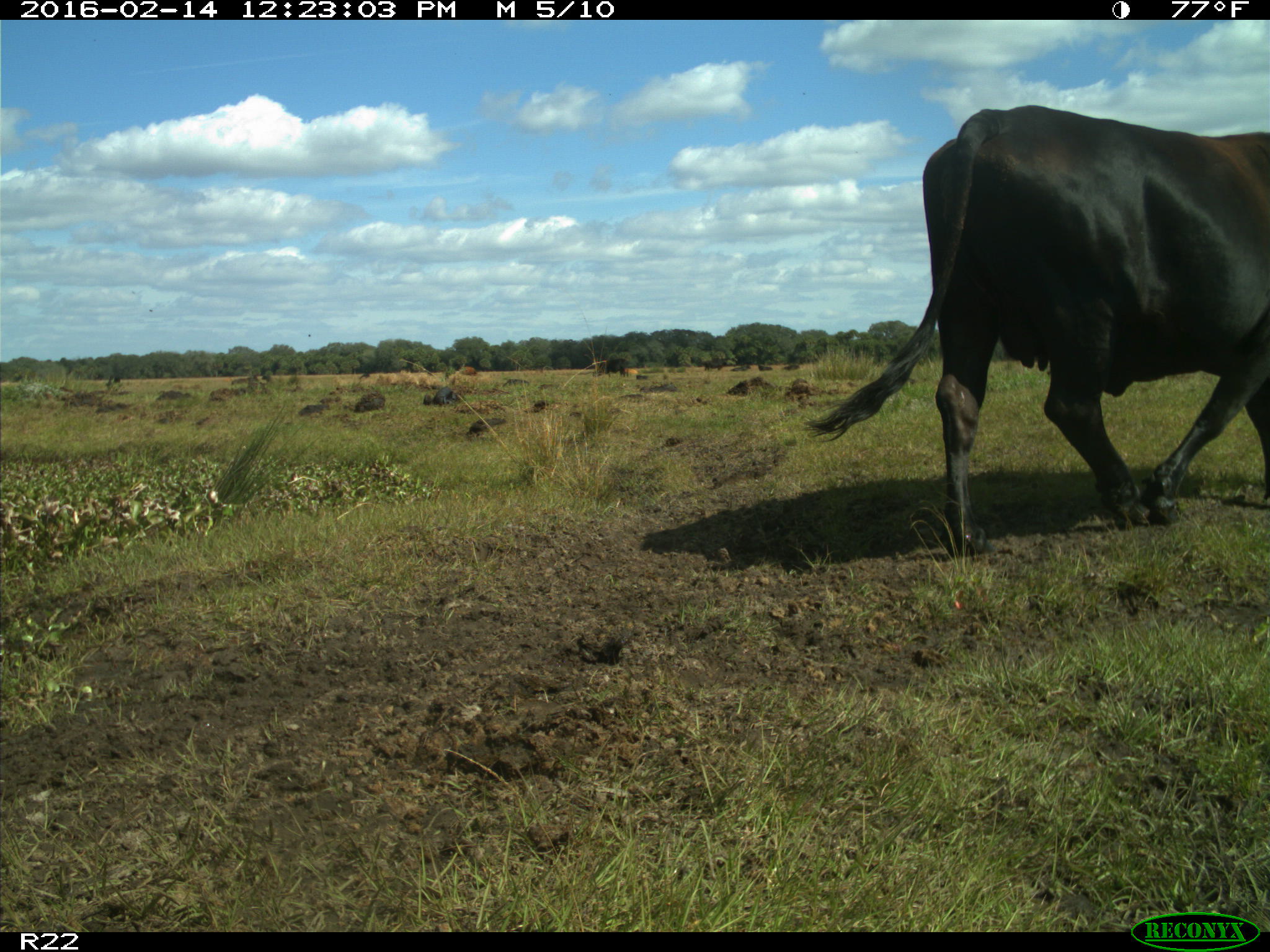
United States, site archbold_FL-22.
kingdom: Animalia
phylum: Chordata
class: Mammalia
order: Artiodactyla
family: Bovidae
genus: Bos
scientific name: Bos taurus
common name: domestic cow